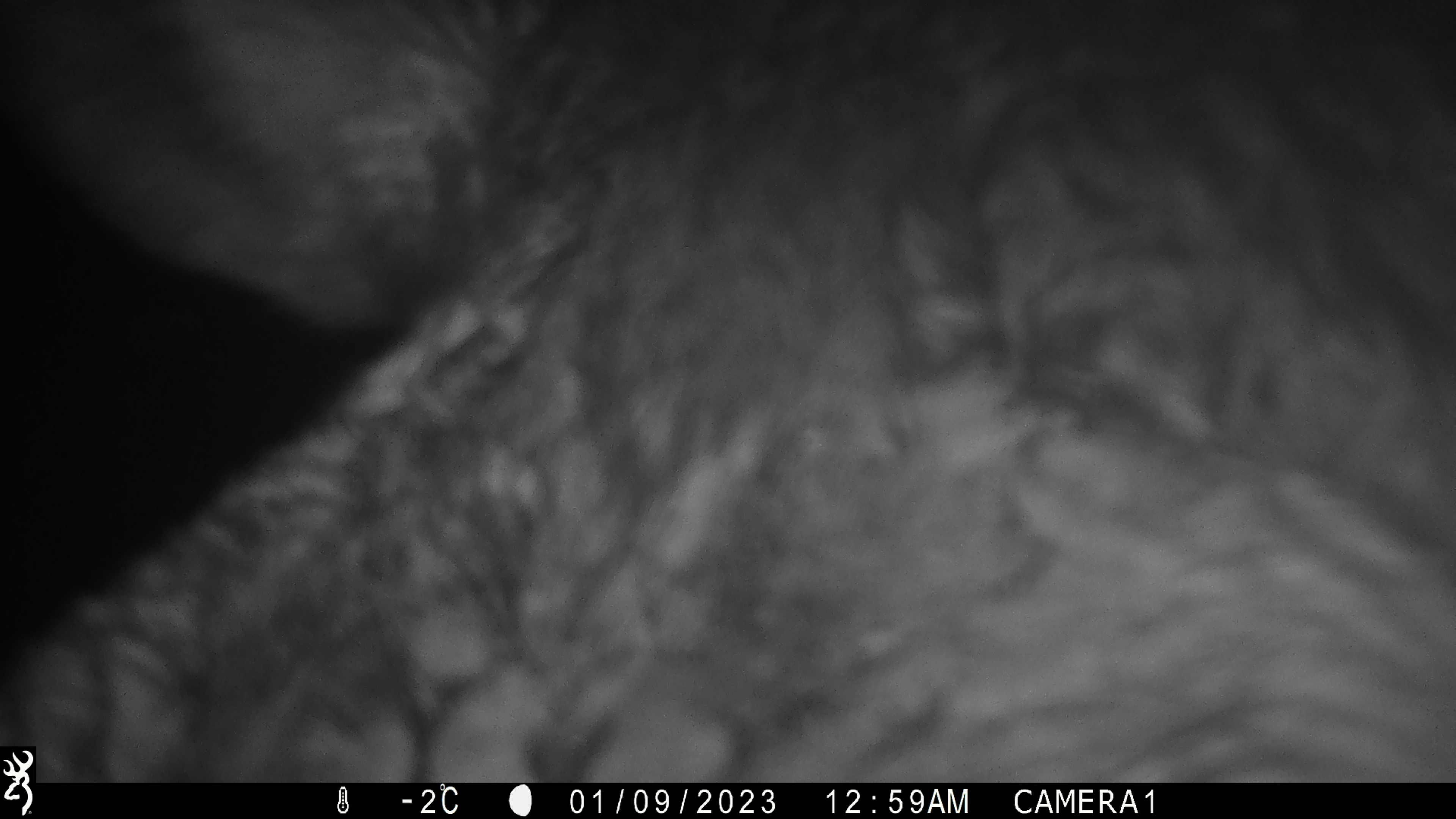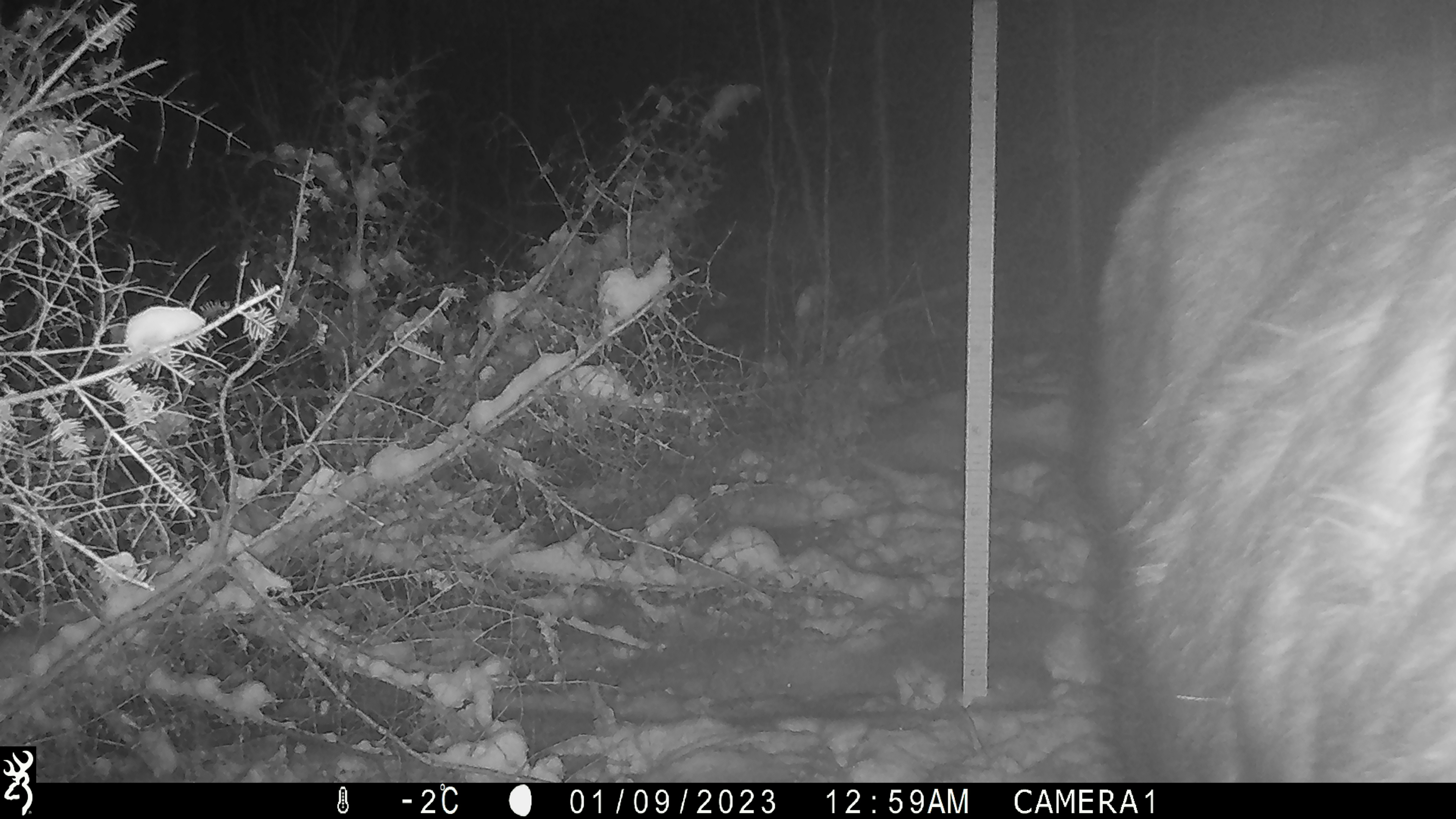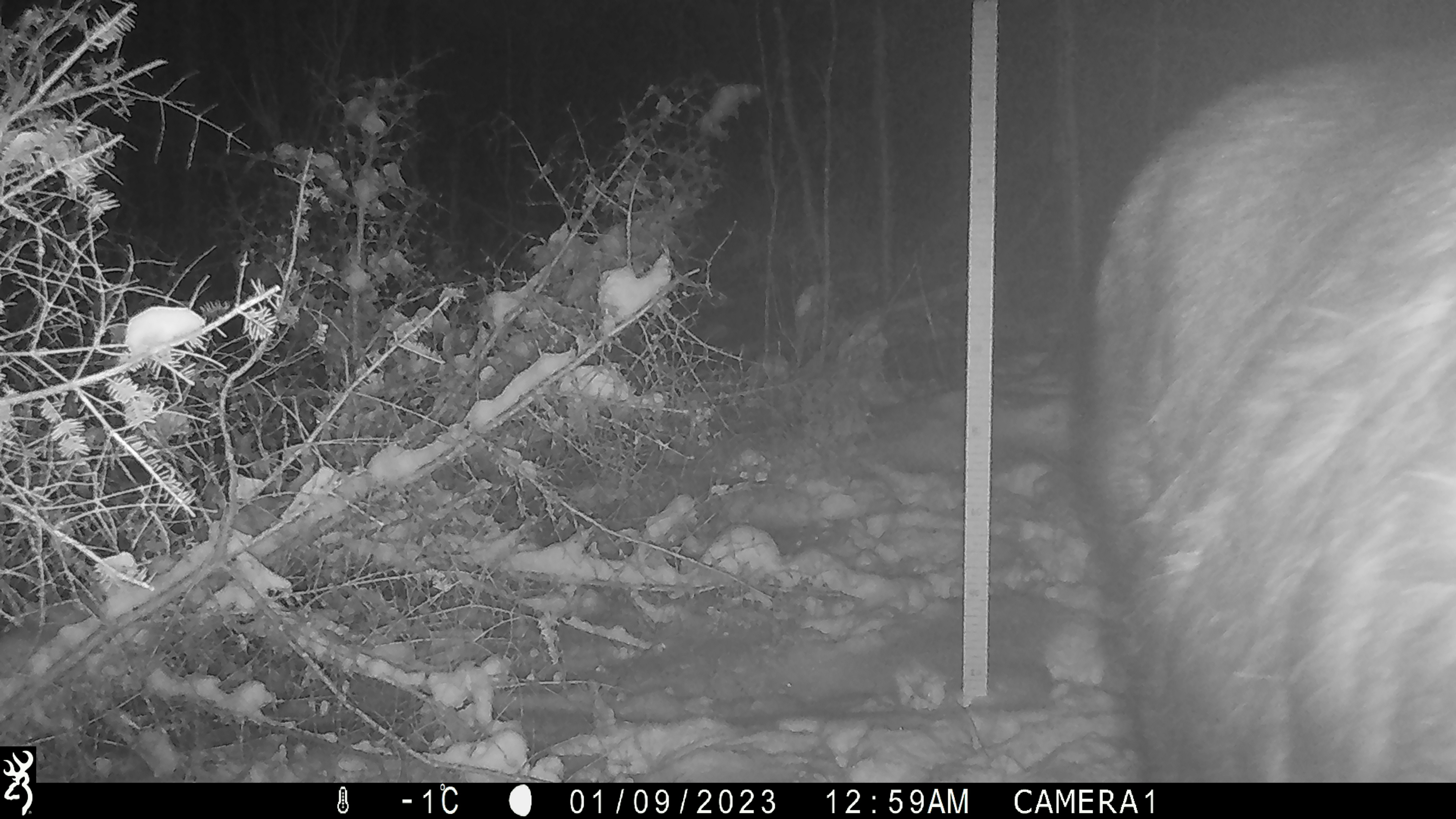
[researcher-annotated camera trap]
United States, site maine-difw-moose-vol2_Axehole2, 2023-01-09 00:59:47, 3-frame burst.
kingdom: Animalia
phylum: Chordata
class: Mammalia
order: Artiodactyla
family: Cervidae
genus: Alces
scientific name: Alces alces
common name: moose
Moose (Alces alces).